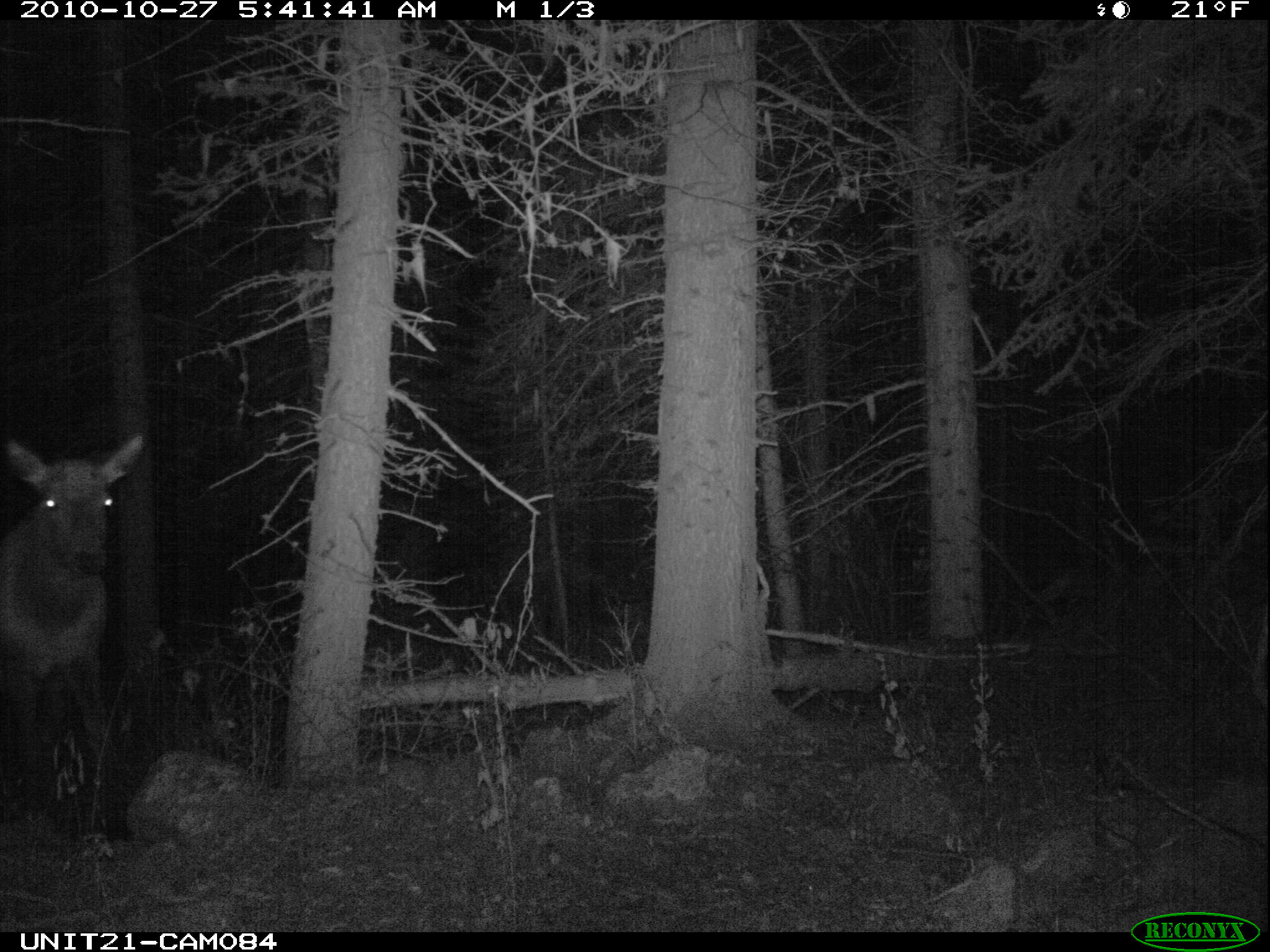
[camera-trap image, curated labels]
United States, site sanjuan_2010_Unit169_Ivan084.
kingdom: Animalia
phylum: Chordata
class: Mammalia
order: Artiodactyla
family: Cervidae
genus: Cervus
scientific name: Cervus elaphus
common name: red deer